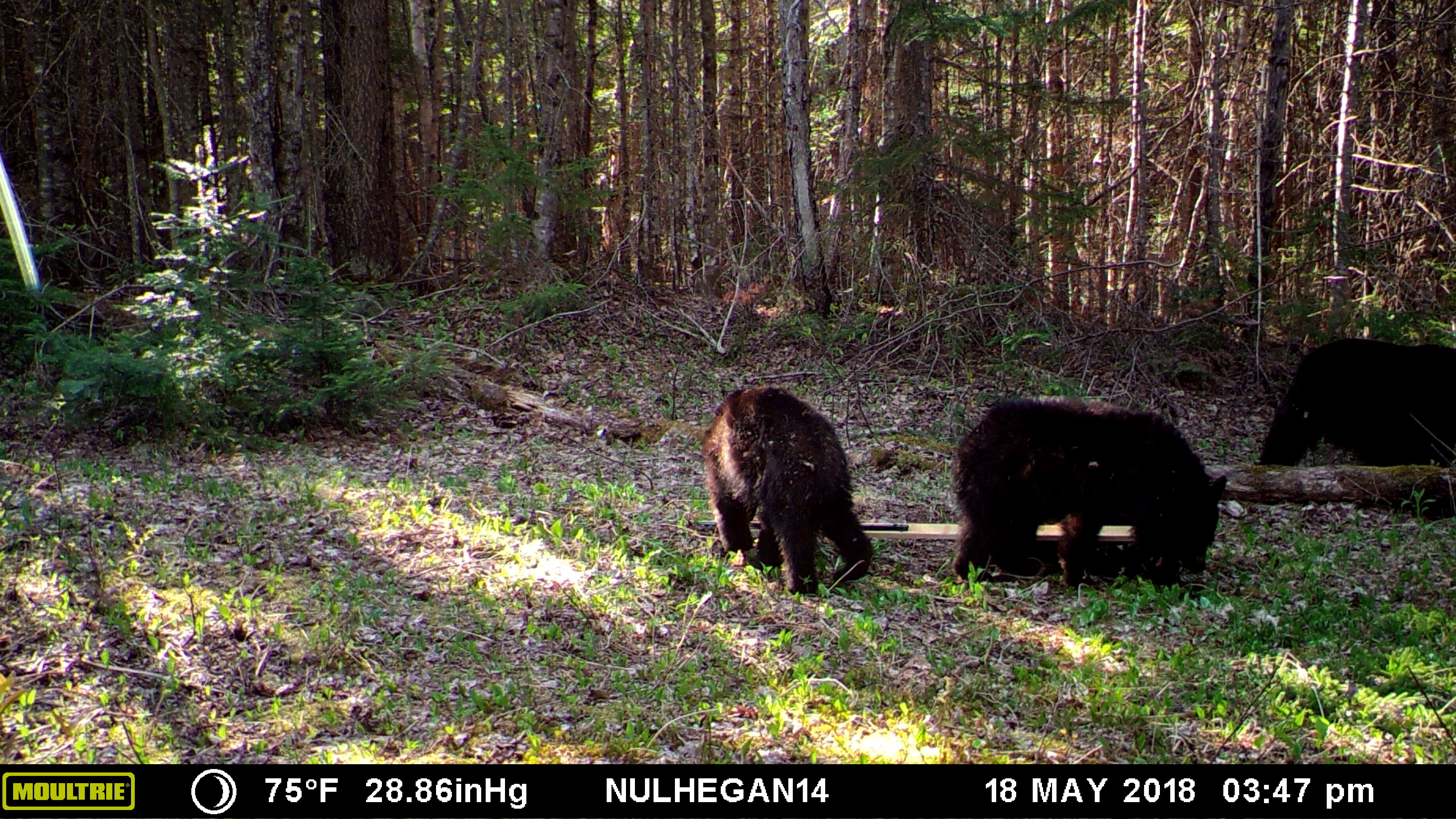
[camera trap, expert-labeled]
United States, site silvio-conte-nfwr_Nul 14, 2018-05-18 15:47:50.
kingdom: Animalia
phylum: Chordata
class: Mammalia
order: Carnivora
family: Ursidae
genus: Ursus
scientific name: Ursus americanus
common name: black bear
Black bear (Ursus americanus).